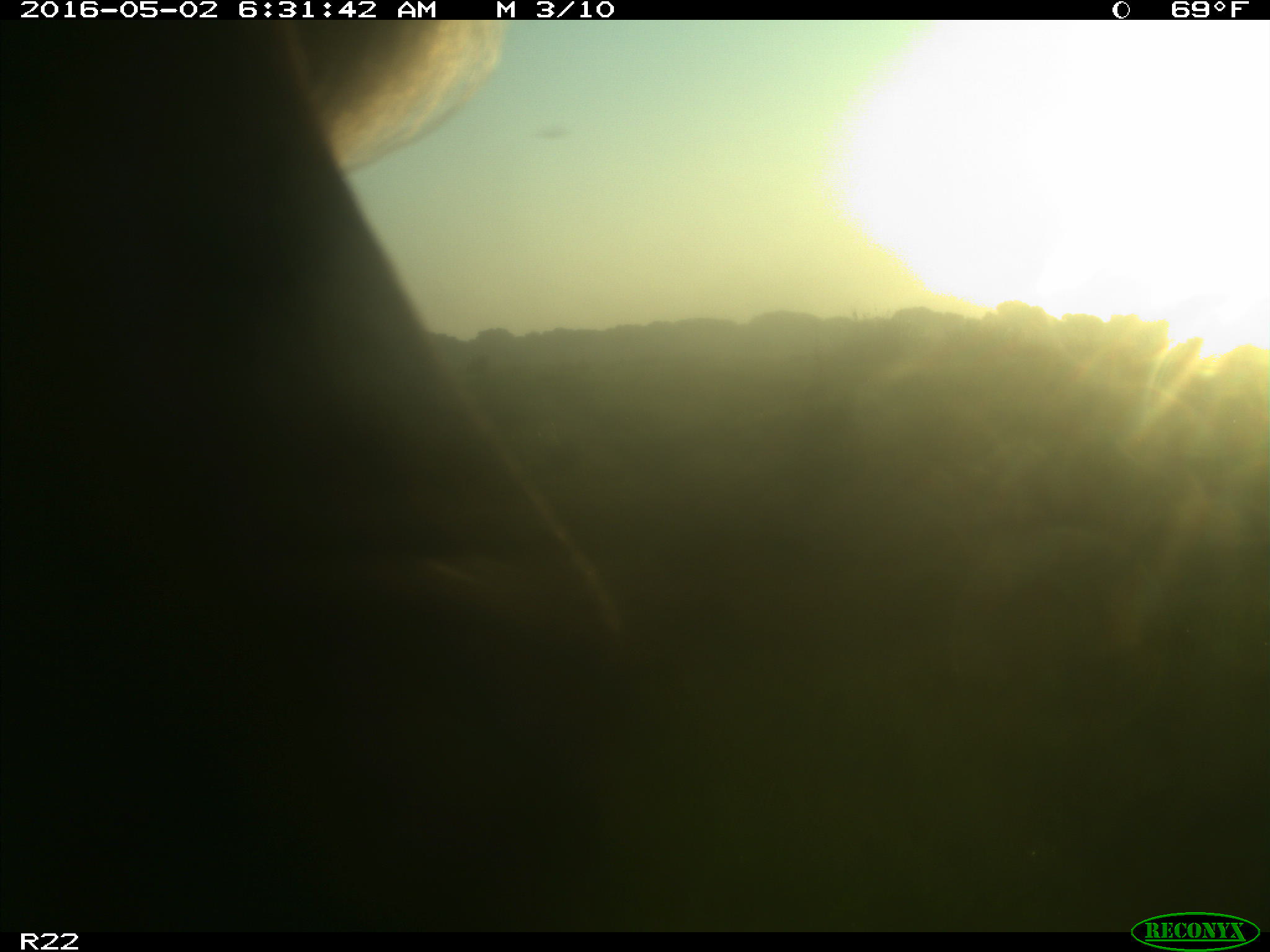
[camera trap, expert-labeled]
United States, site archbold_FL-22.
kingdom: Animalia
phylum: Chordata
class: Mammalia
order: Artiodactyla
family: Bovidae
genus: Bos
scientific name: Bos taurus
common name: domestic cow